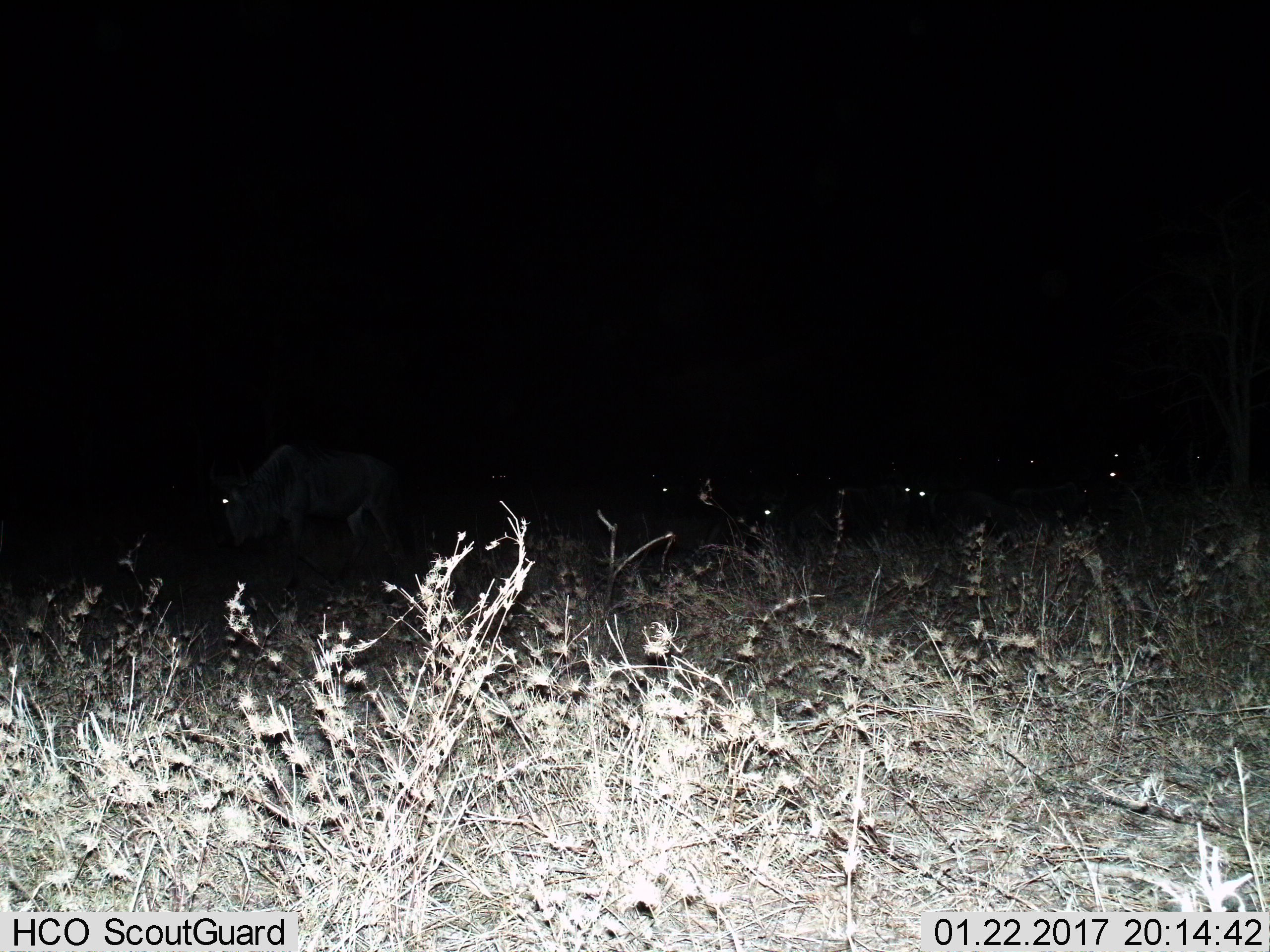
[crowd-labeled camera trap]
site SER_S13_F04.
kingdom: Animalia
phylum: Chordata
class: Mammalia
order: Artiodactyla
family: Bovidae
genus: Connochaetes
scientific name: Connochaetes taurinus taurinus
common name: blue wildebeest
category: wildebeestblue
Wildebeestblue (blue wildebeest) (Connochaetes taurinus taurinus), count 6. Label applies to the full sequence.